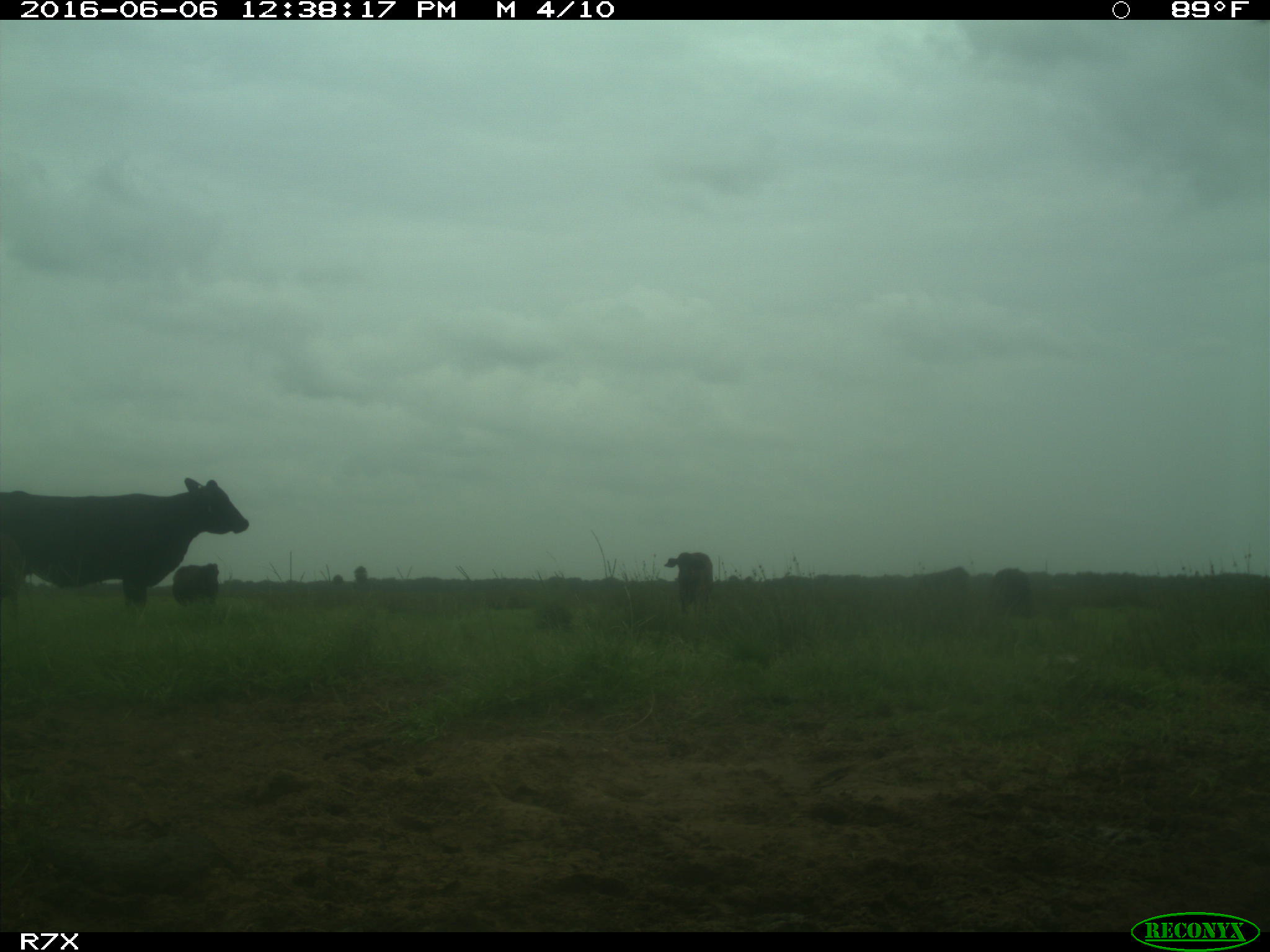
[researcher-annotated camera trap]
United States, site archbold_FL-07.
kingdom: Animalia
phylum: Chordata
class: Mammalia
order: Artiodactyla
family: Bovidae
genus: Bos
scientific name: Bos taurus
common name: domestic cow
Bos taurus (domestic cow).